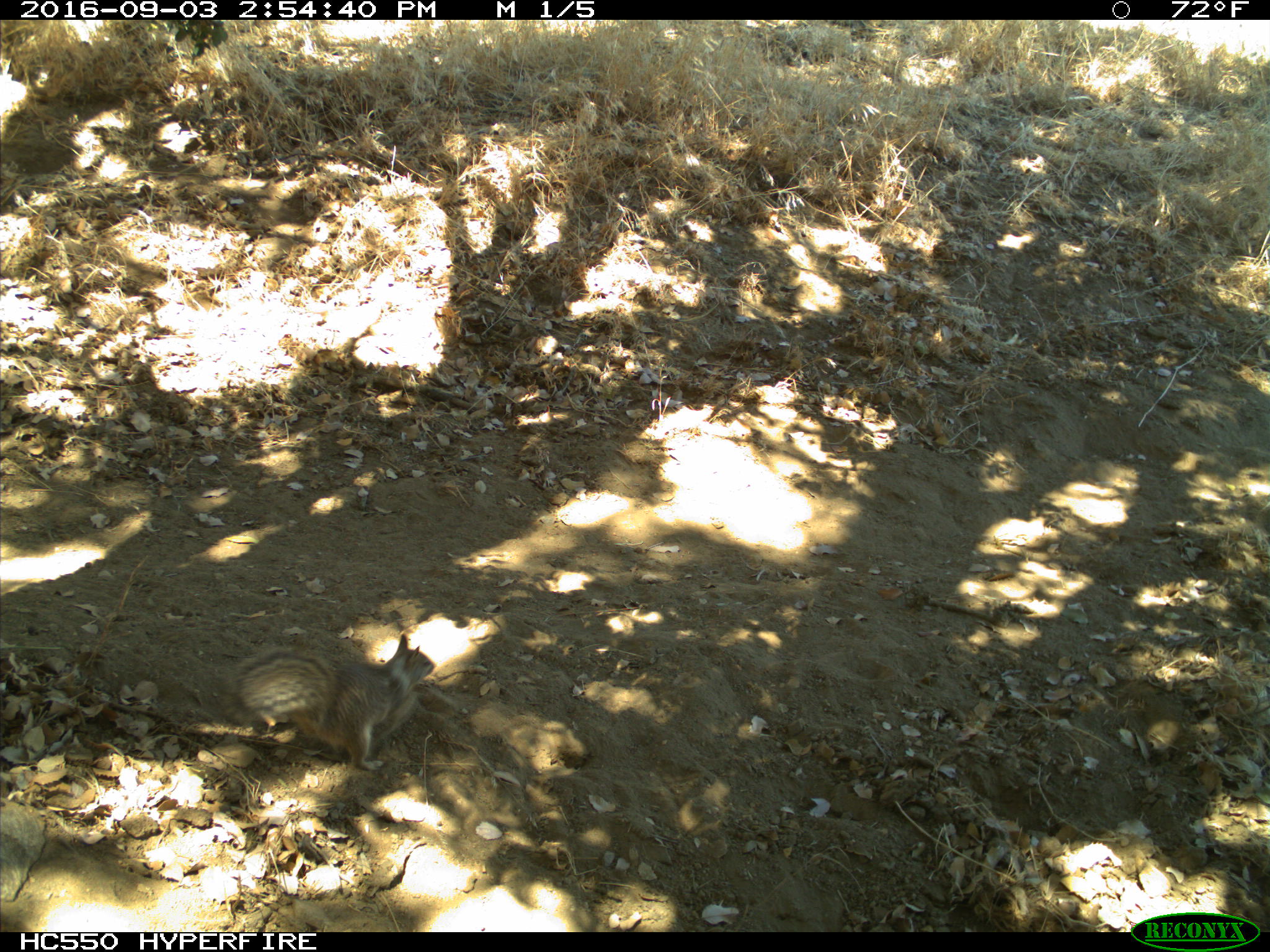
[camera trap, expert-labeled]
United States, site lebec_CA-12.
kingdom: Animalia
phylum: Chordata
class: Mammalia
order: Rodentia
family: Sciuridae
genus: Otospermophilus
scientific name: Otospermophilus beecheyi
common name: california ground squirrel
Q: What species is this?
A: Otospermophilus beecheyi (california ground squirrel).